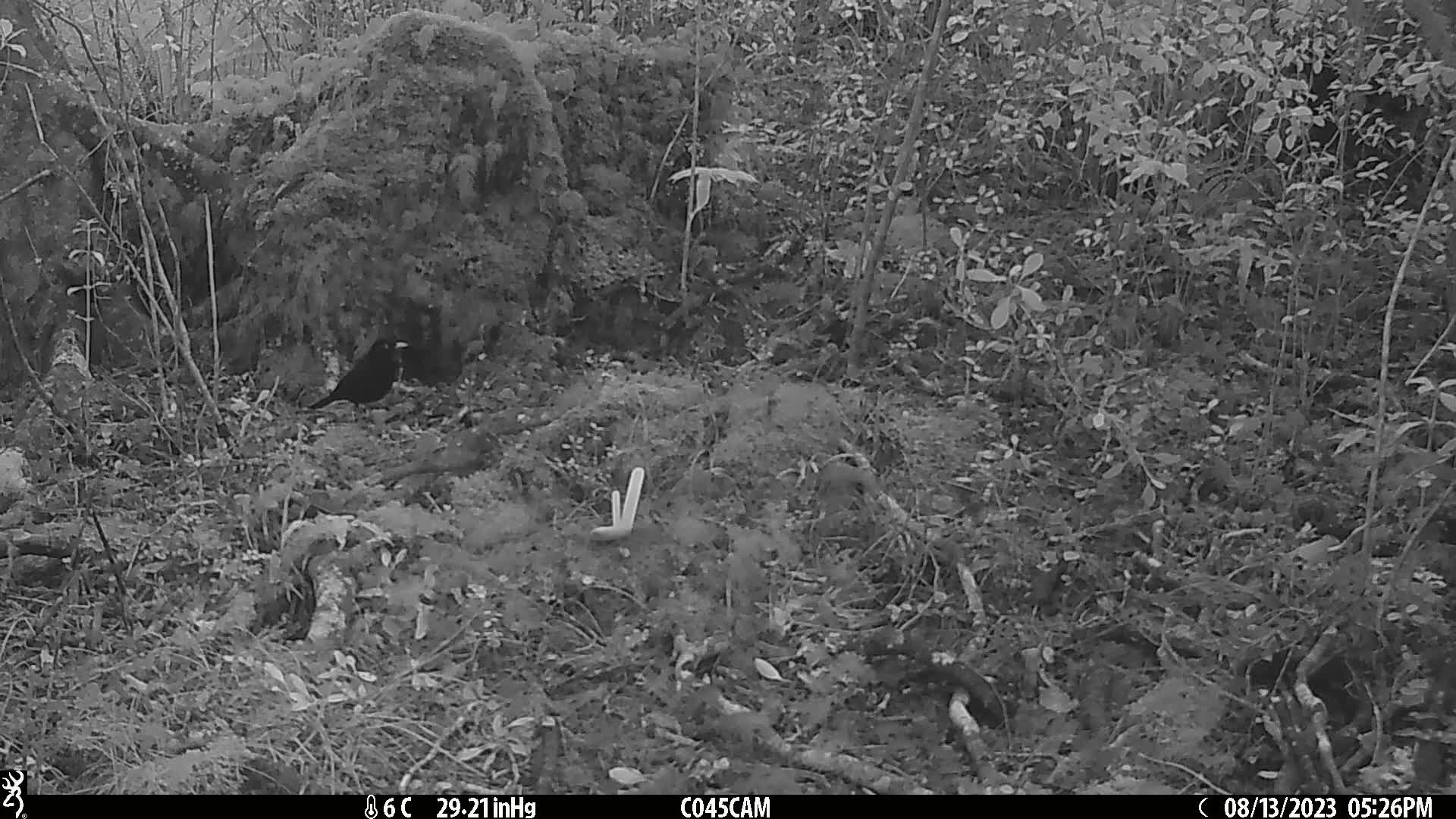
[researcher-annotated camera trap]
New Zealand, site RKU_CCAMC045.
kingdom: Animalia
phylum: Chordata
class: Aves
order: Passeriformes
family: Turdidae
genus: Turdus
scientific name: Turdus merula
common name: eurasian blackbird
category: blackbird